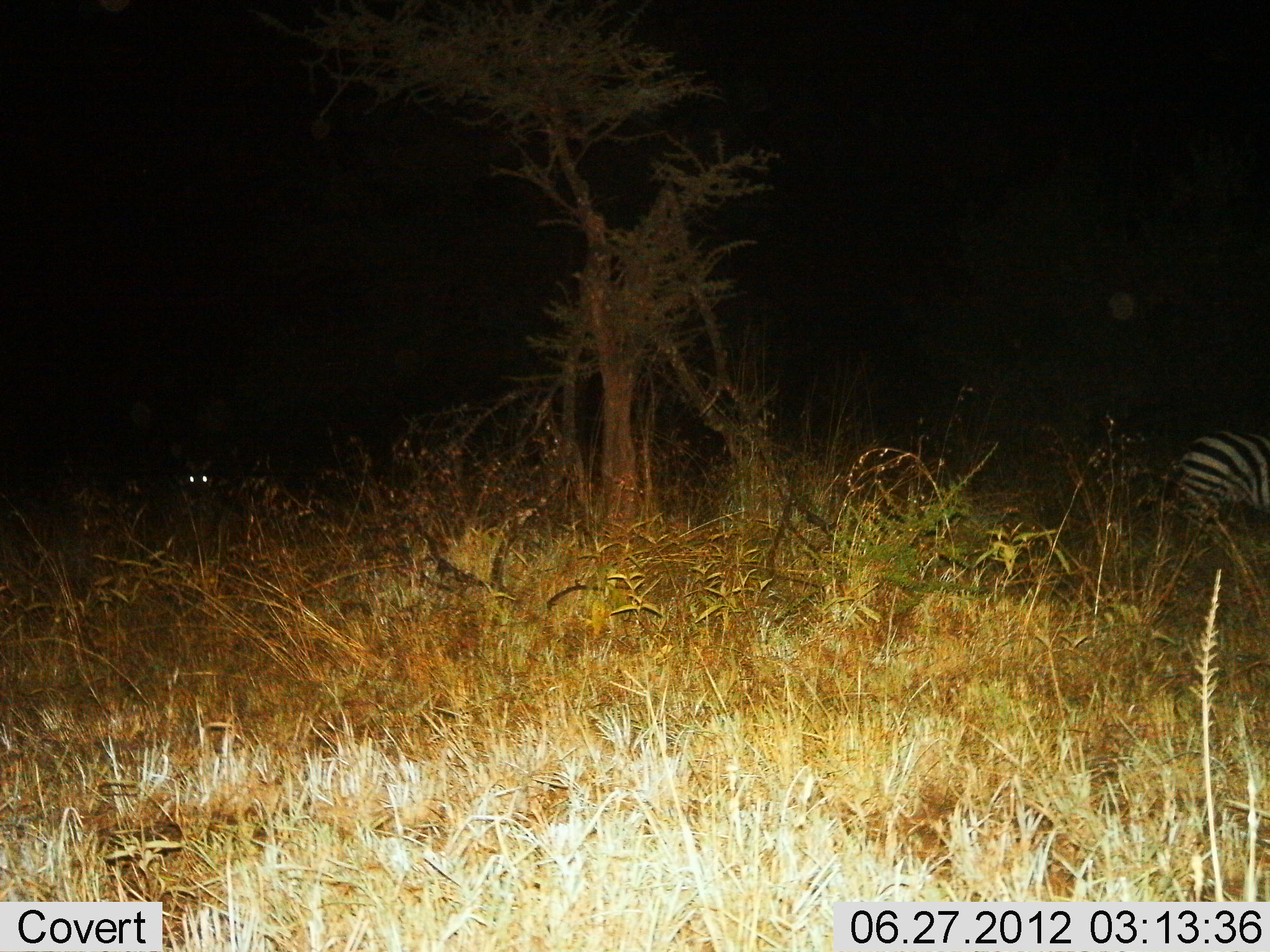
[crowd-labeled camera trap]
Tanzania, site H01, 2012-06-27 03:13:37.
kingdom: Animalia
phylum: Chordata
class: Mammalia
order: Perissodactyla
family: Equidae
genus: Equus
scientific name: Equus quagga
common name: plains zebra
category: zebra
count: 1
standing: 75%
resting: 8%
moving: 25%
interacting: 0%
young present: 0%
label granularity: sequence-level